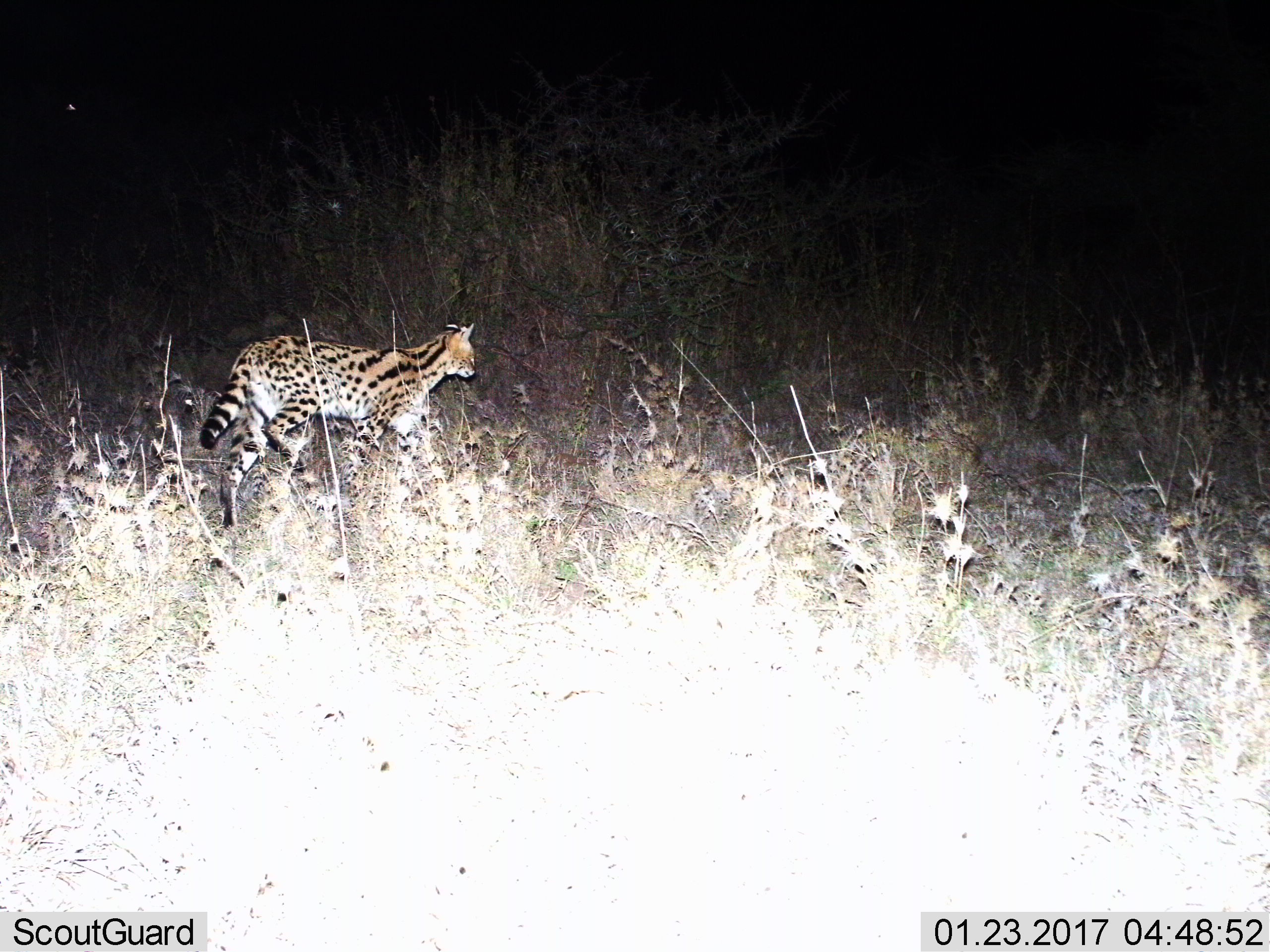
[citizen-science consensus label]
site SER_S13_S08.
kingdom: Animalia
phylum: Chordata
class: Mammalia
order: Carnivora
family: Felidae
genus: Leptailurus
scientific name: Leptailurus serval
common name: serval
Serval (Leptailurus serval), count 1. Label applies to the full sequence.